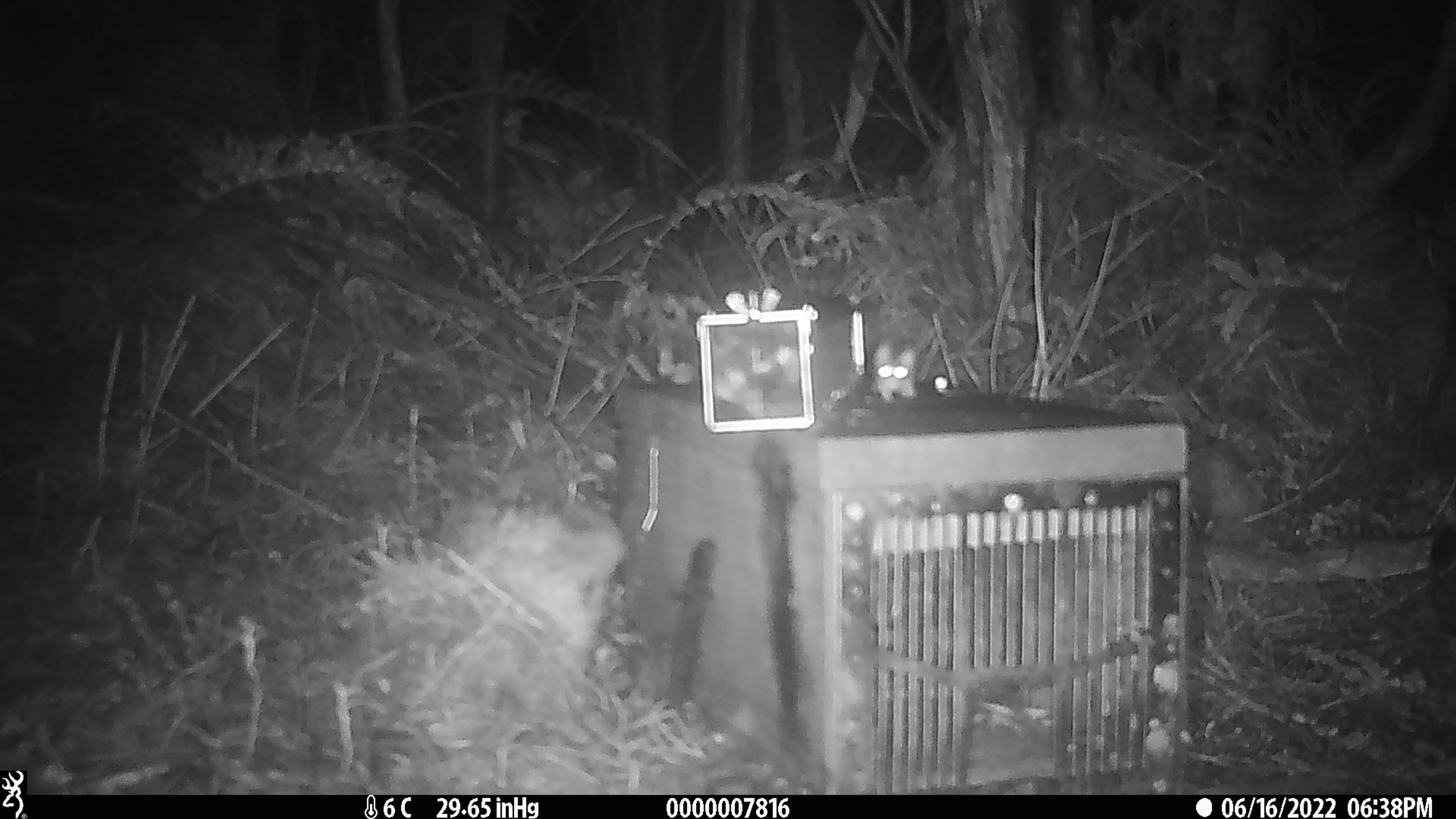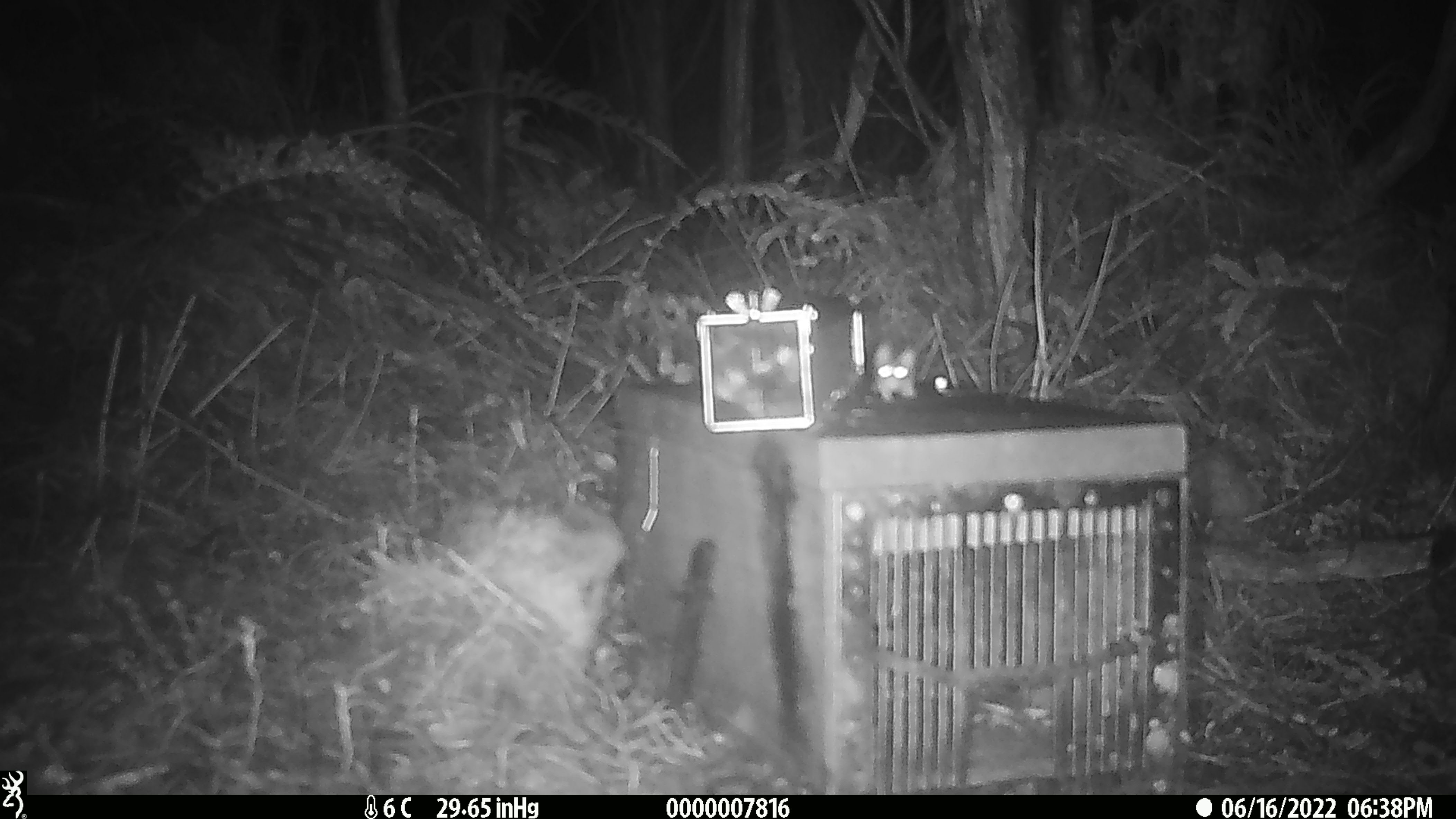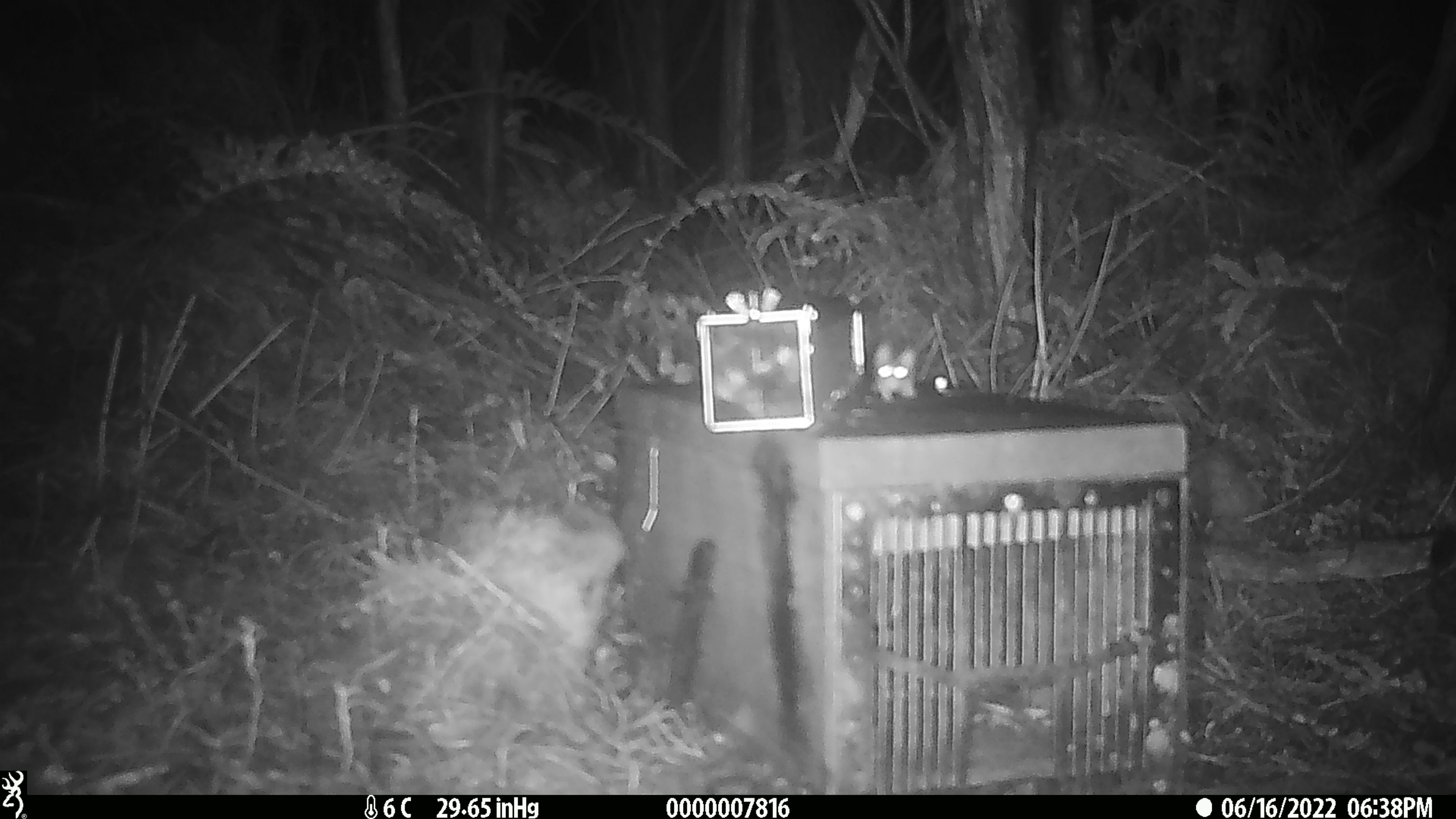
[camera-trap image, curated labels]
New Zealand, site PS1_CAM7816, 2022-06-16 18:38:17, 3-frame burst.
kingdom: Animalia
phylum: Chordata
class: Mammalia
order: Rodentia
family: Muridae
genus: Mus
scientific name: Mus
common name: mouse